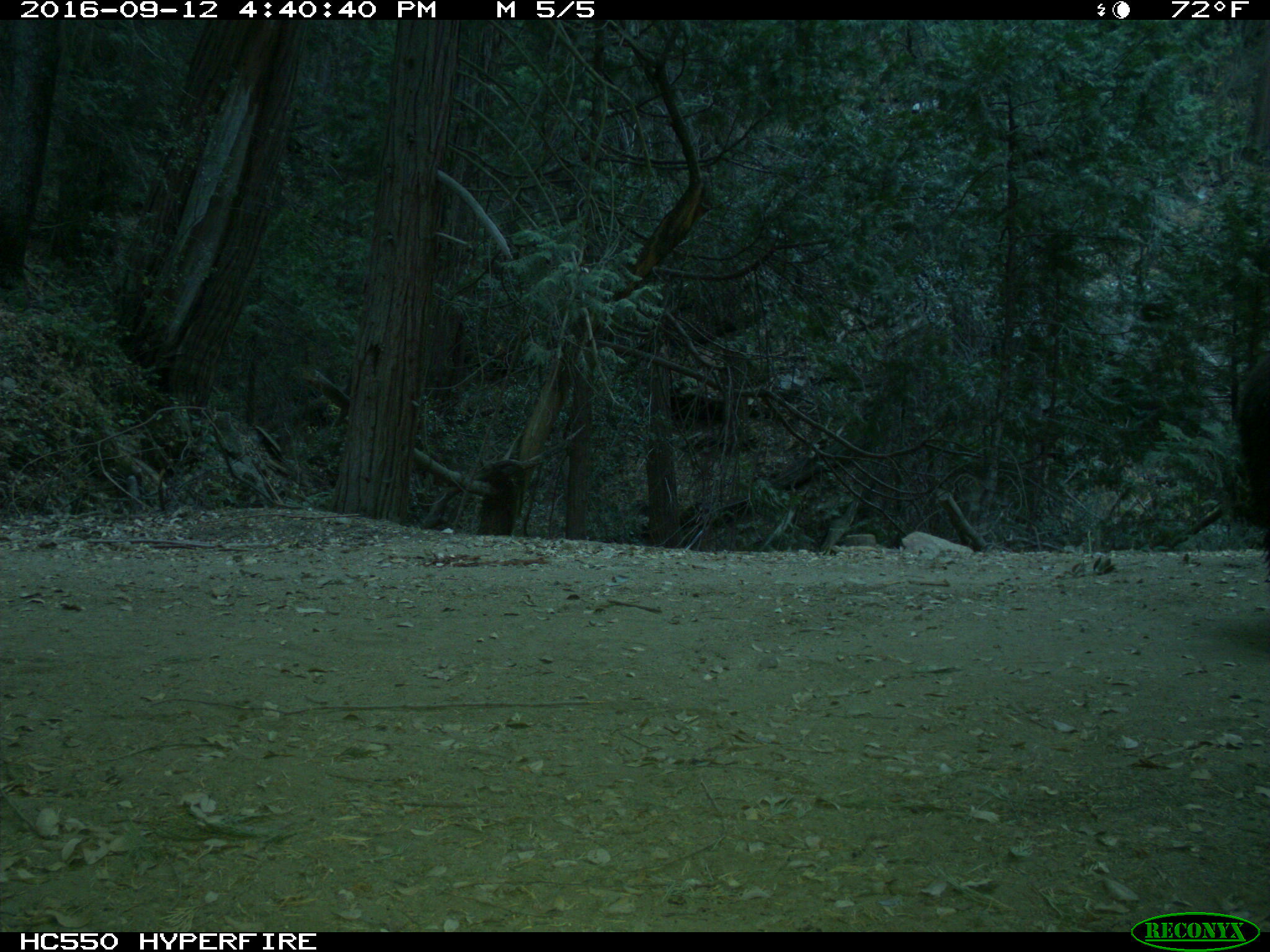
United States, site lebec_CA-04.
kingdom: Animalia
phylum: Chordata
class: Mammalia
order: Carnivora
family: Ursidae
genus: Ursus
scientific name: Ursus americanus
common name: american black bear